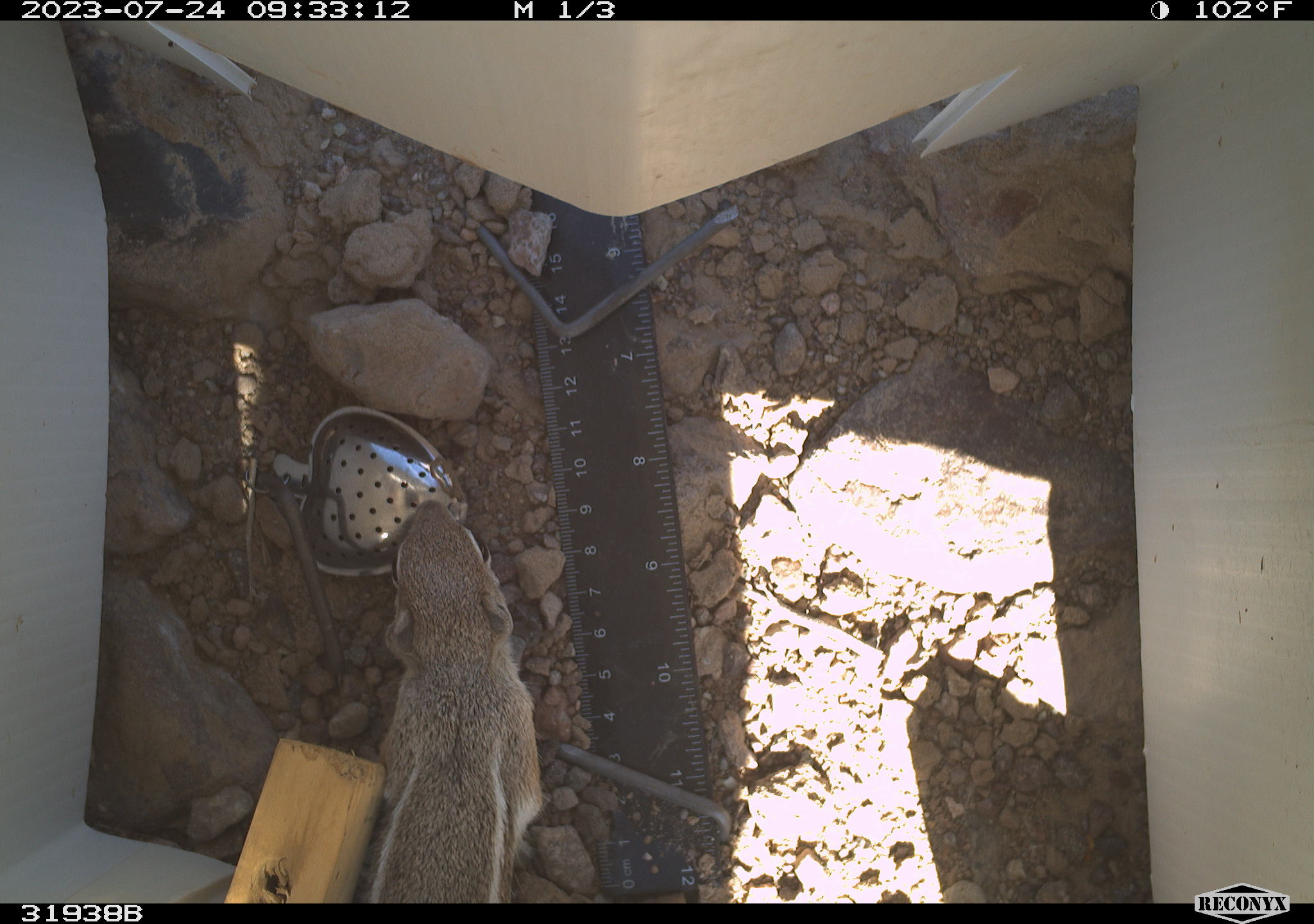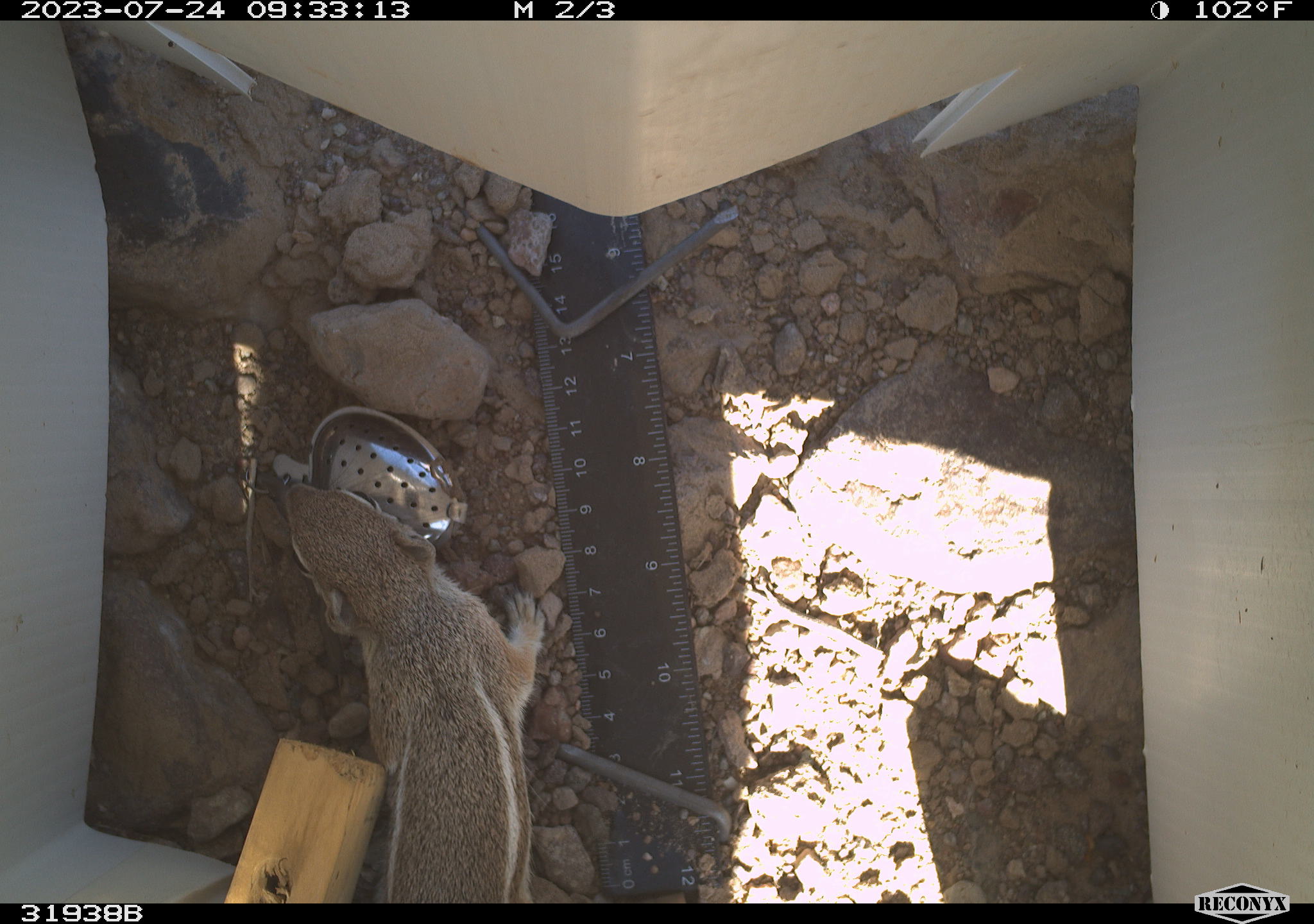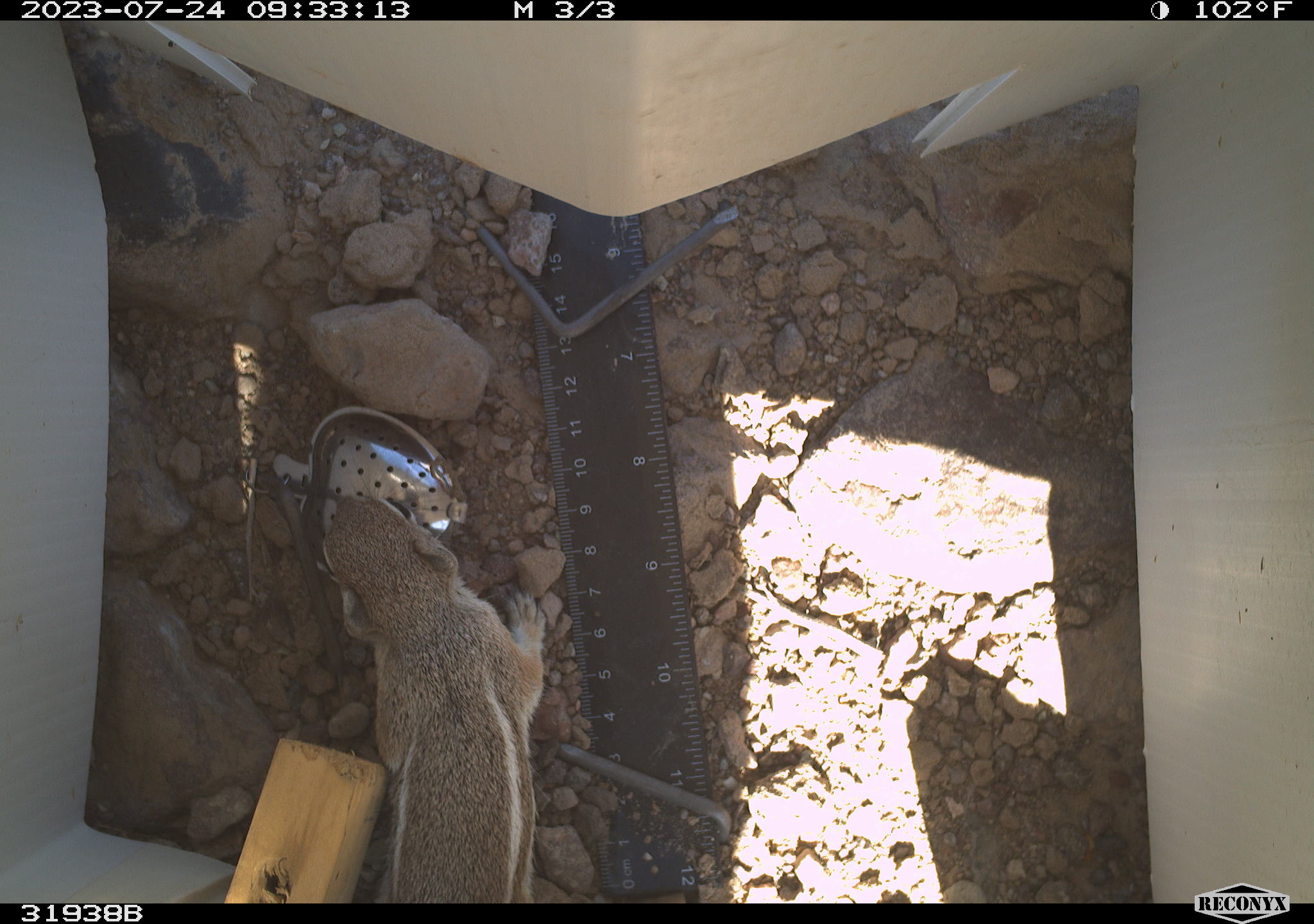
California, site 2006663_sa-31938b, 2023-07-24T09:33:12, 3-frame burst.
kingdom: Animalia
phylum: Chordata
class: Mammalia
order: Rodentia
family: Sciuridae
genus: Ammospermophilus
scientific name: Ammospermophilus leucurus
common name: white-tailed antelope squirrel